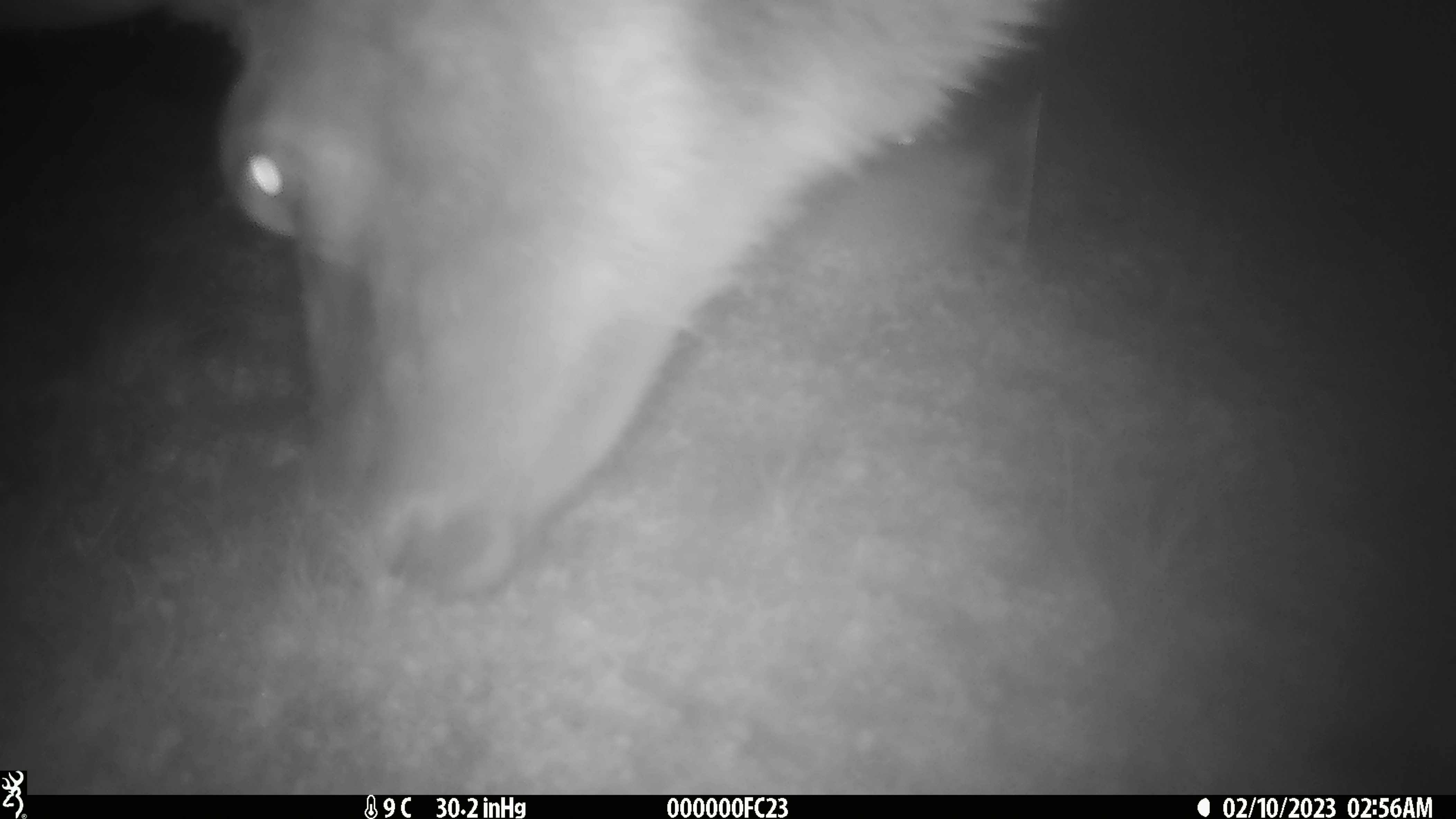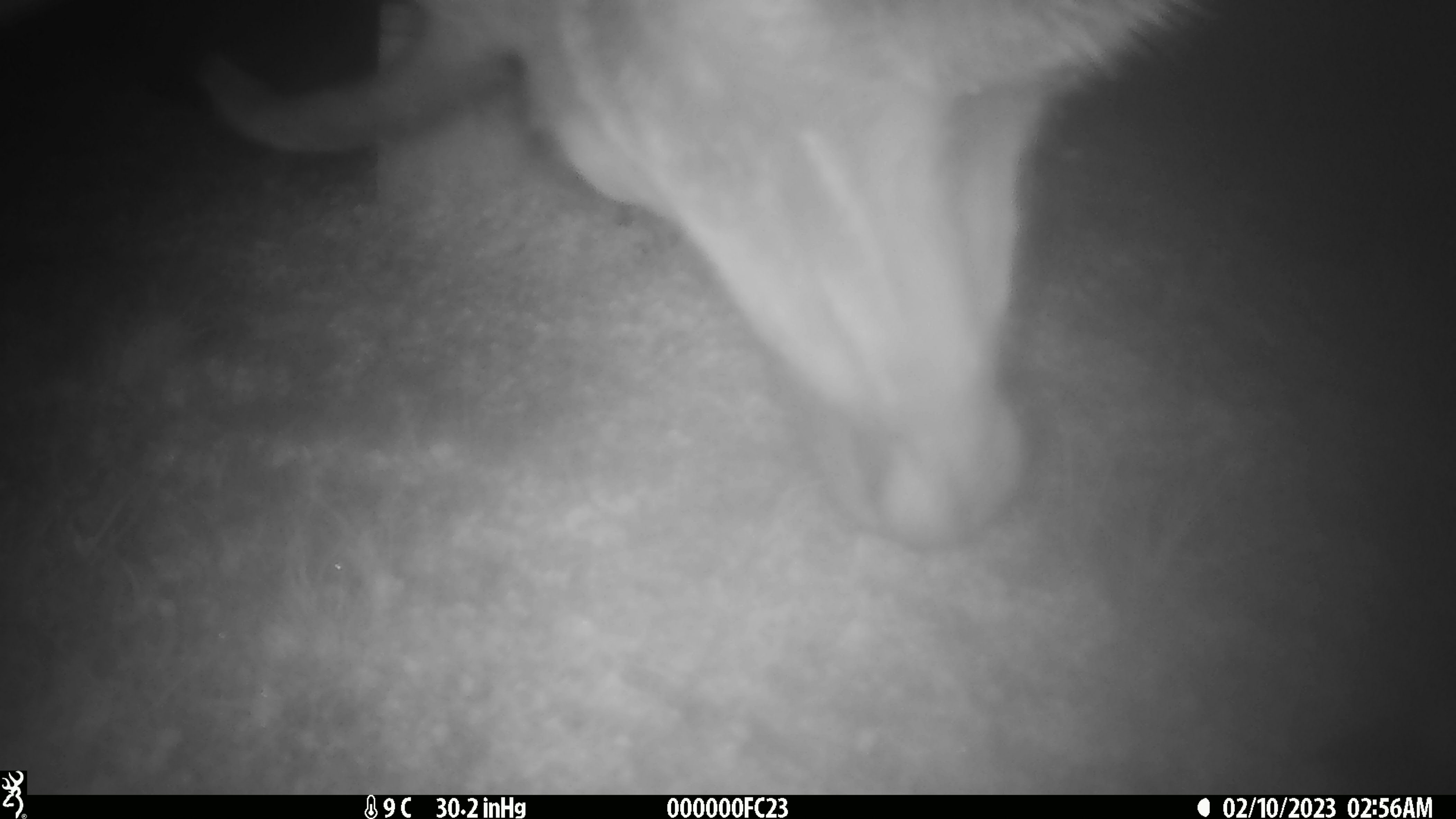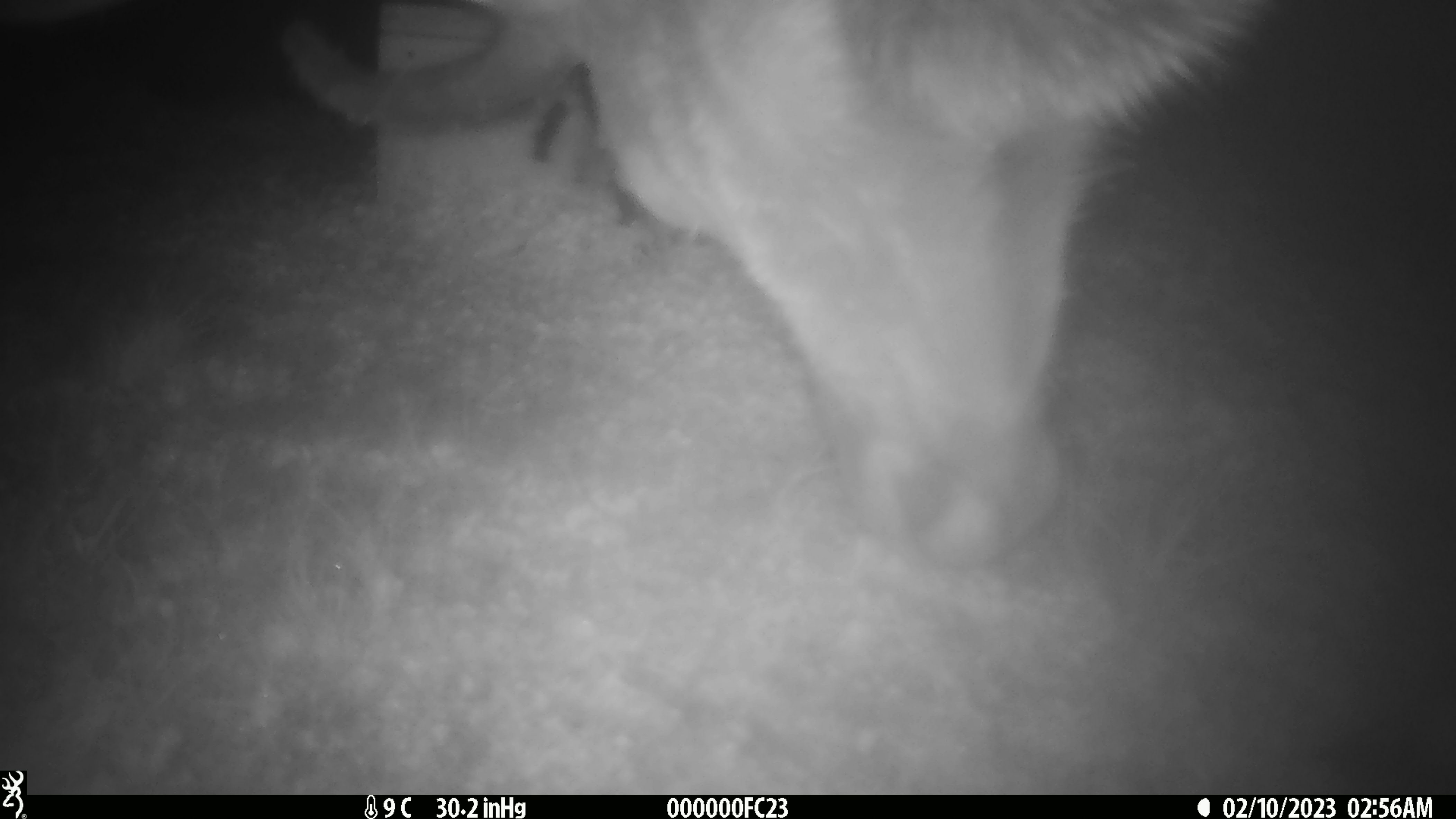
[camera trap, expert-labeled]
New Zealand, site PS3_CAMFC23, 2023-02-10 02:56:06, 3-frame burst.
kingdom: Animalia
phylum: Chordata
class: Mammalia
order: Artiodactyla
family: Cervidae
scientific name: Cervidae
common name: deer